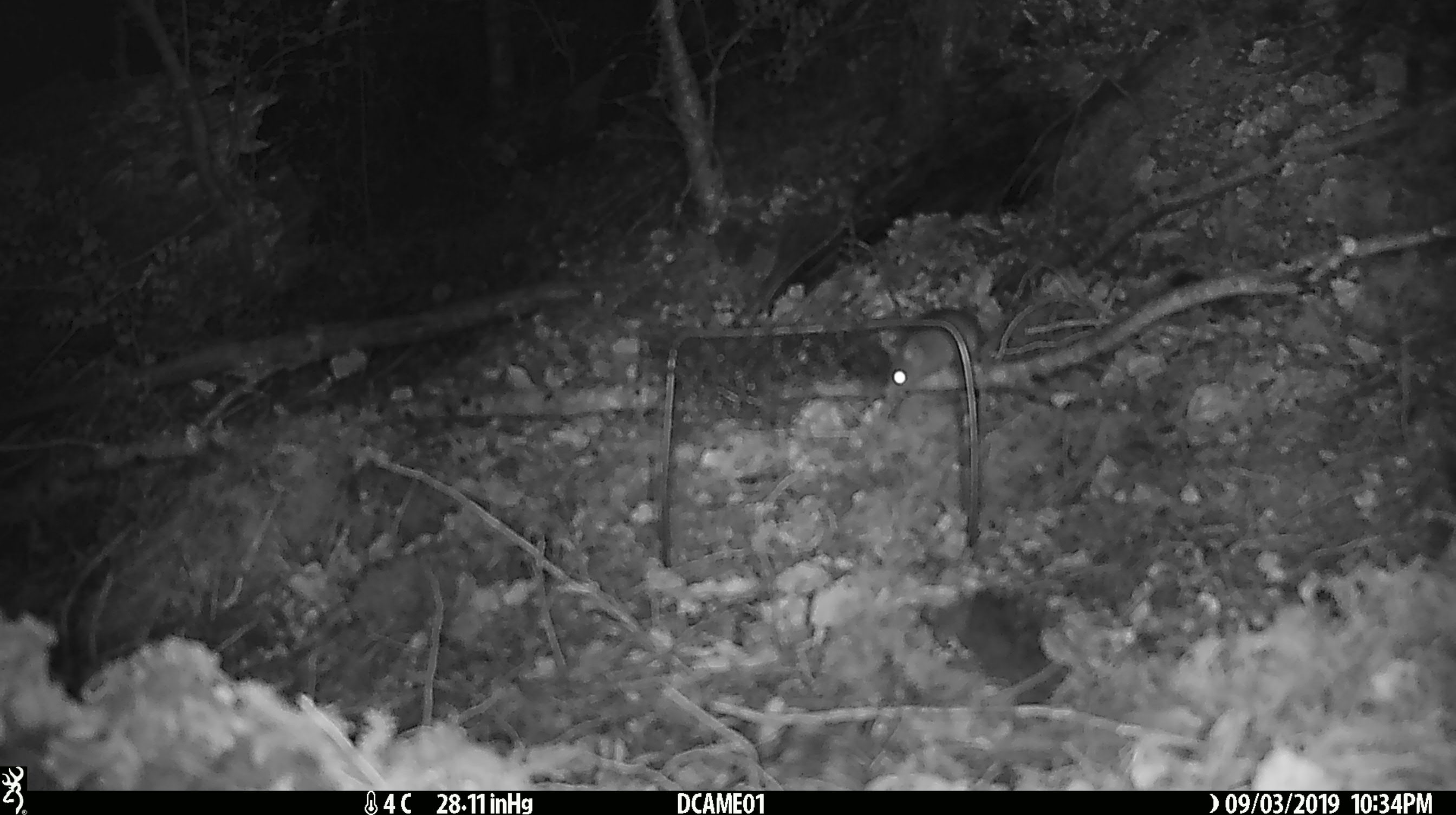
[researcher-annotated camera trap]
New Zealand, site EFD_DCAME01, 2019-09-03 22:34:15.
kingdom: Animalia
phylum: Chordata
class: Mammalia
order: Rodentia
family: Muridae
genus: Mus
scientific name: Mus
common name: mouse